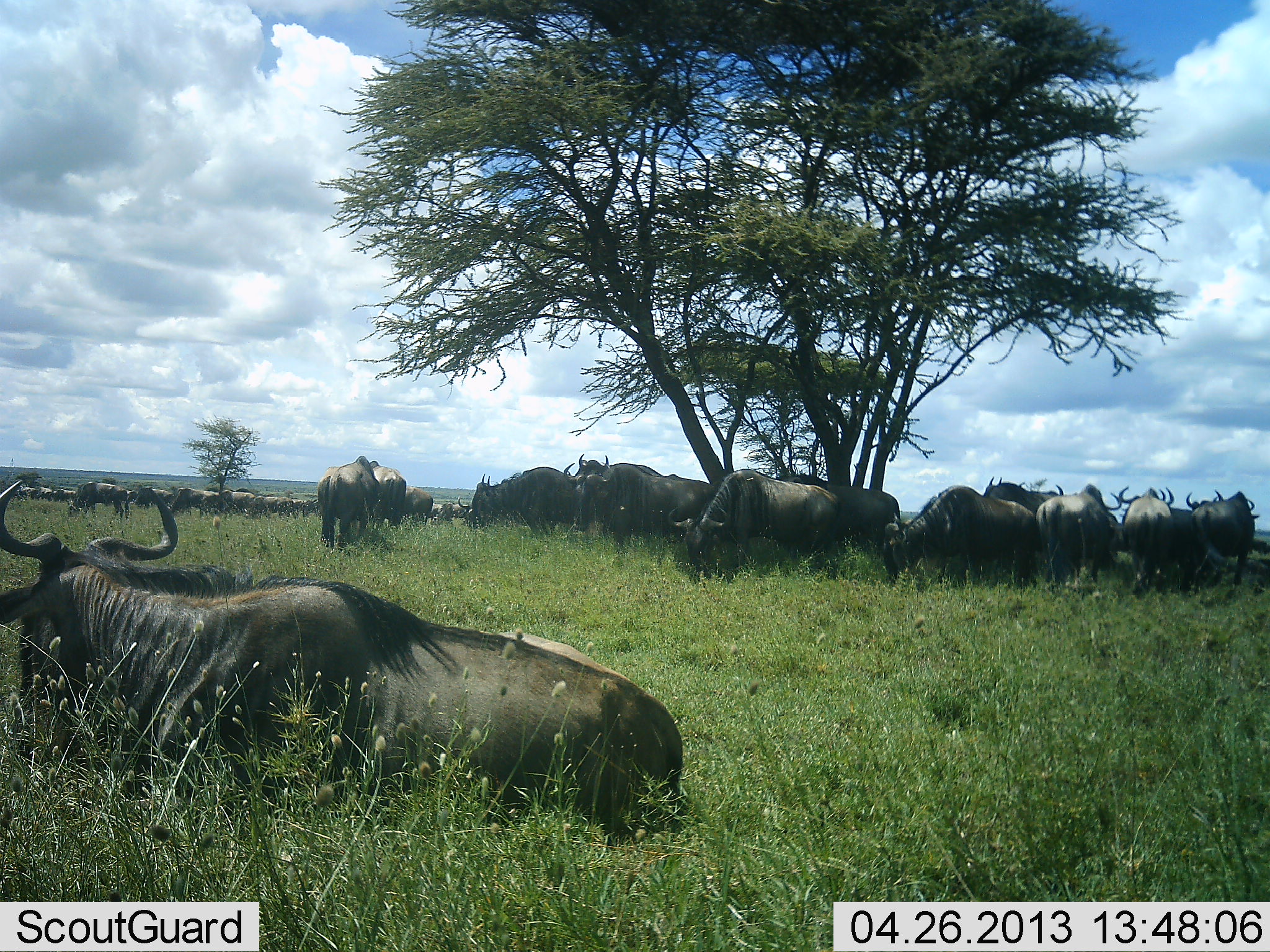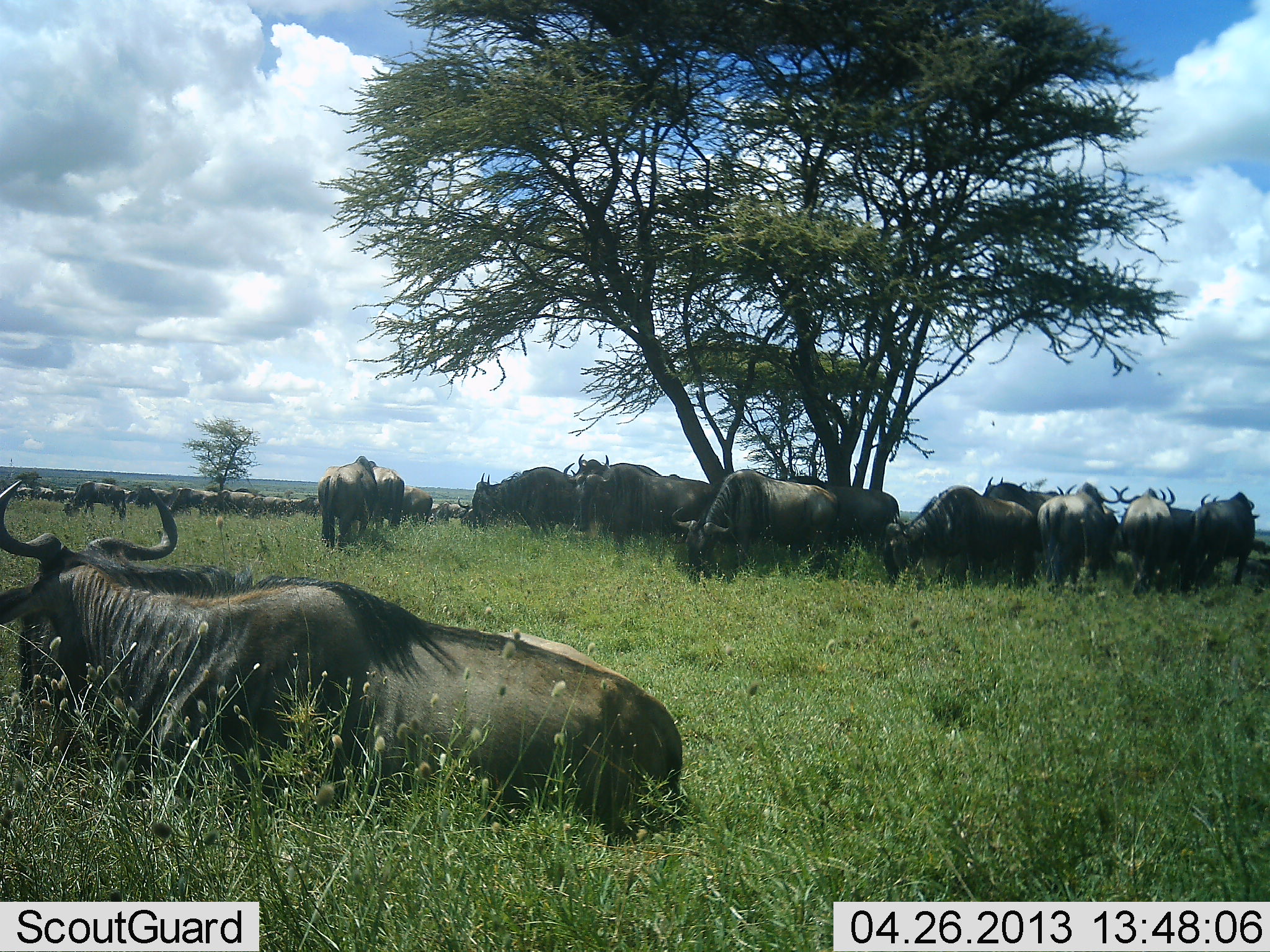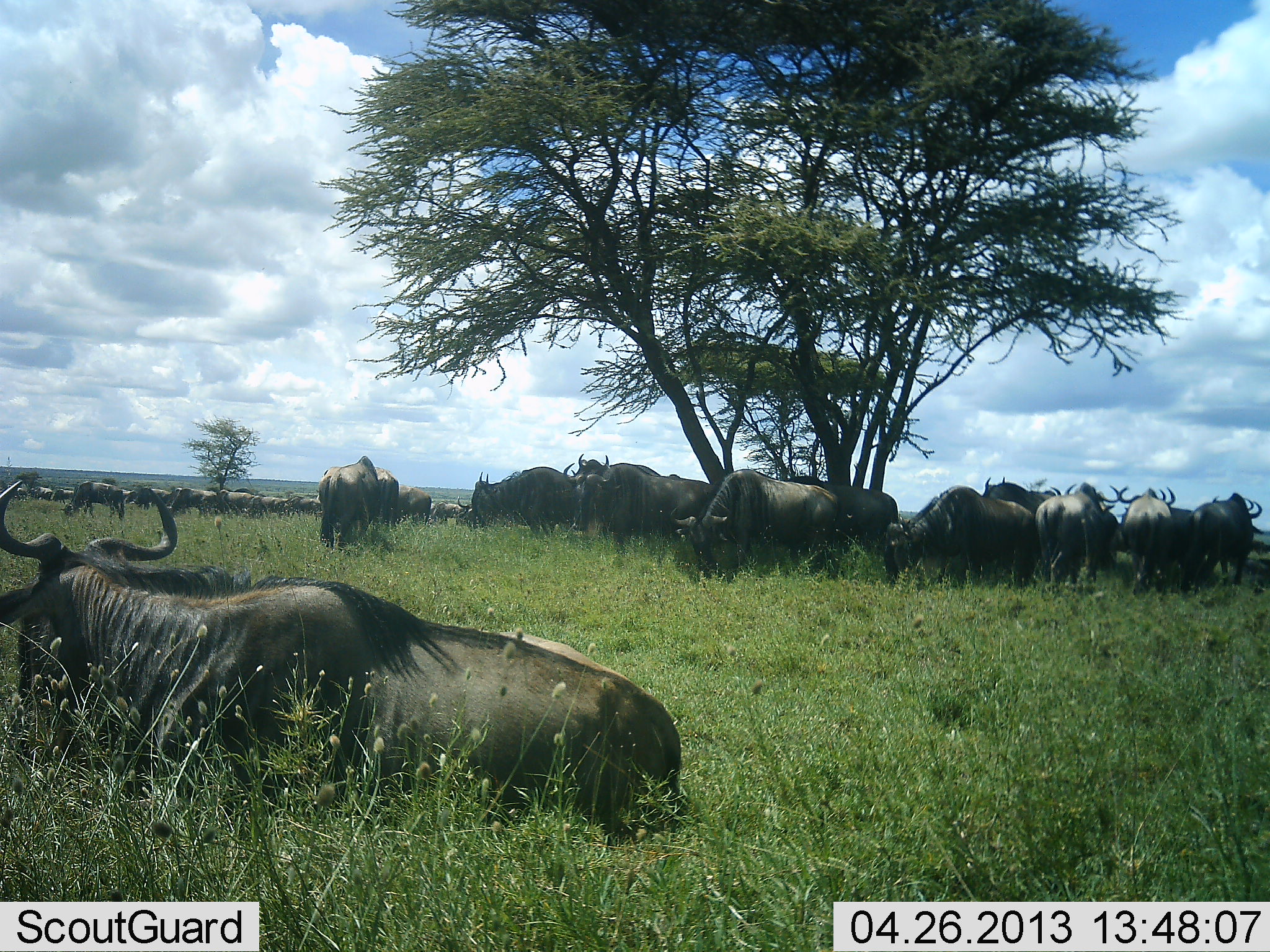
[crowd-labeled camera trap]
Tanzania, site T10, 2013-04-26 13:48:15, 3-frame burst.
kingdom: Animalia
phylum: Chordata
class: Mammalia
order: Artiodactyla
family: Bovidae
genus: Connochaetes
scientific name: Connochaetes taurinus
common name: blue wildebeest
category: wildebeest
Wildebeest (blue wildebeest) (Connochaetes taurinus), count 11-50. Behavior (volunteer vote fractions): standing 73%, resting 82%, moving 18%, interacting 9%. Young present (vote fraction): 0%. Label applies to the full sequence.